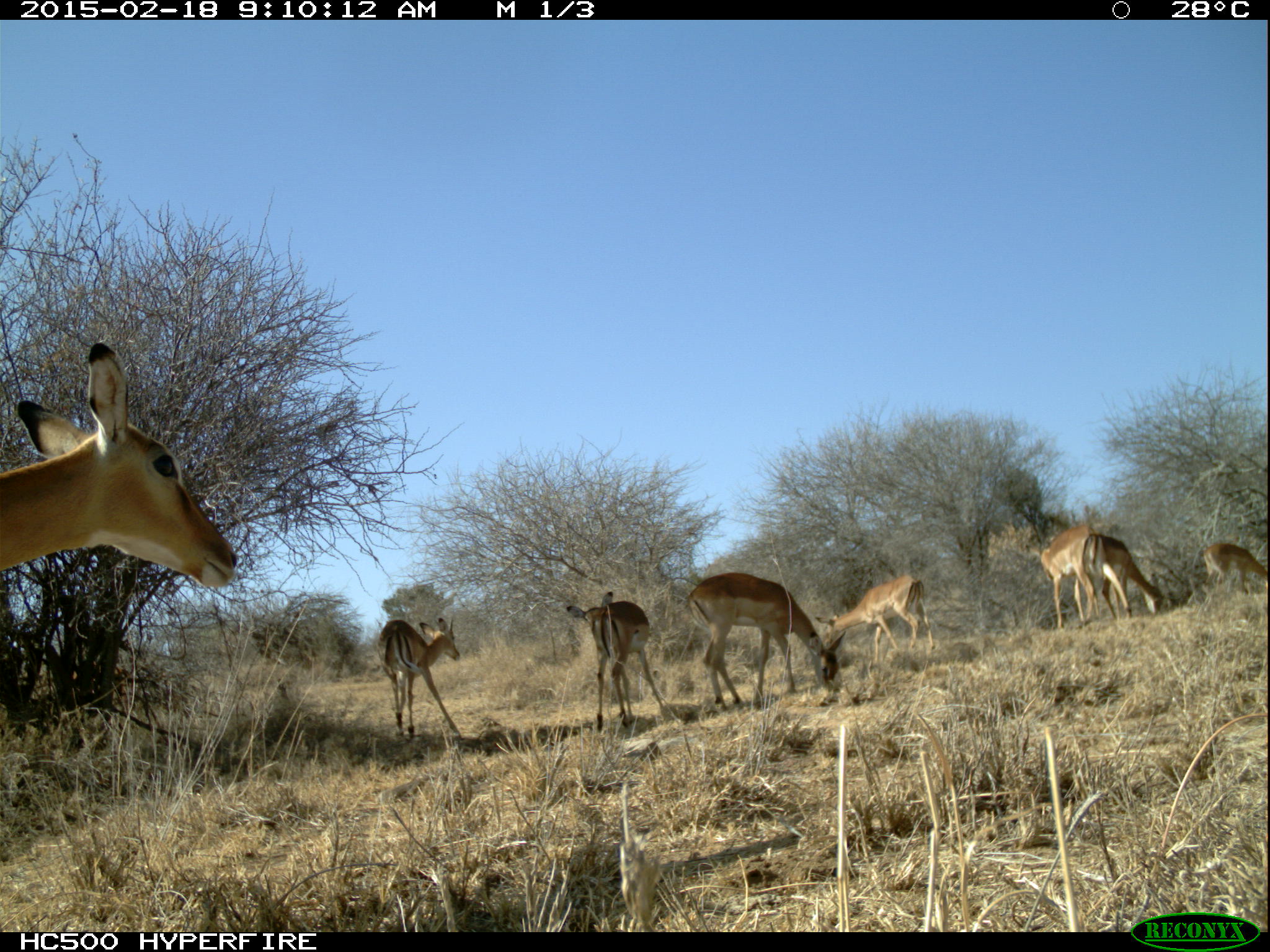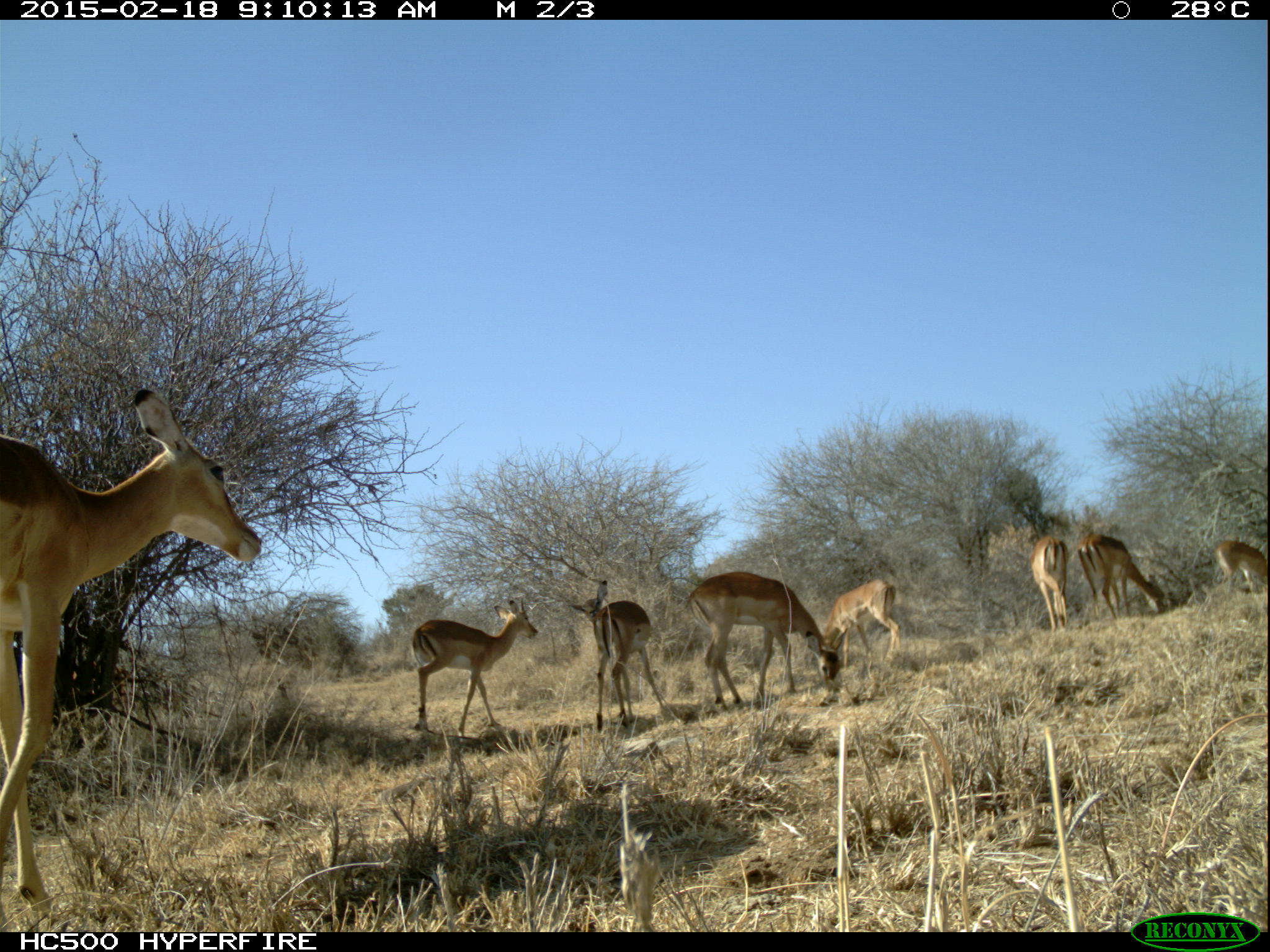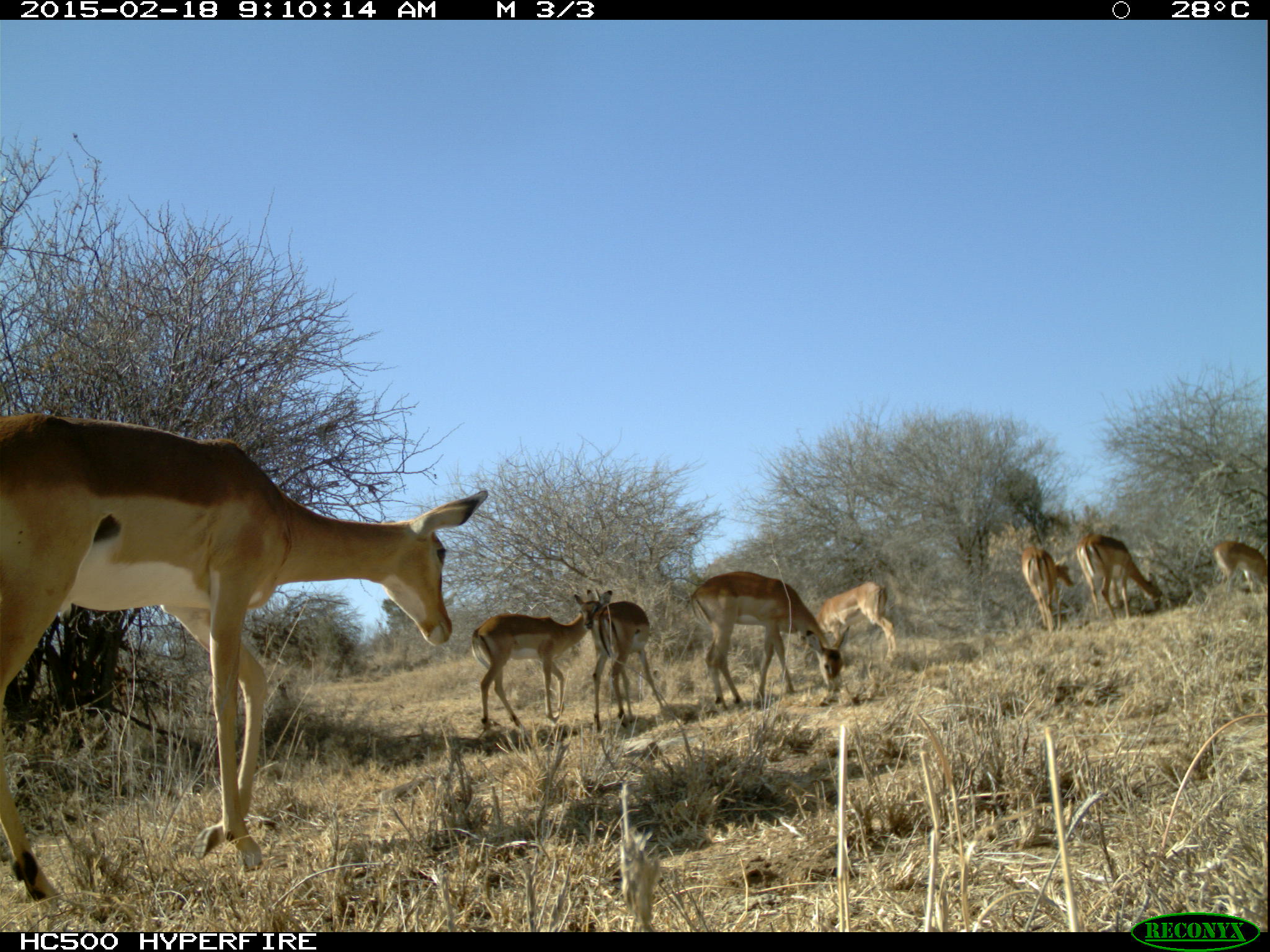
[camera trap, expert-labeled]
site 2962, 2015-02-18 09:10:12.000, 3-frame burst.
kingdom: Animalia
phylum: Chordata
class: Mammalia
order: Artiodactyla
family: Bovidae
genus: Aepyceros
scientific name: Aepyceros melampus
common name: impala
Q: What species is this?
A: Aepyceros melampus (impala).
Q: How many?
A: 9.